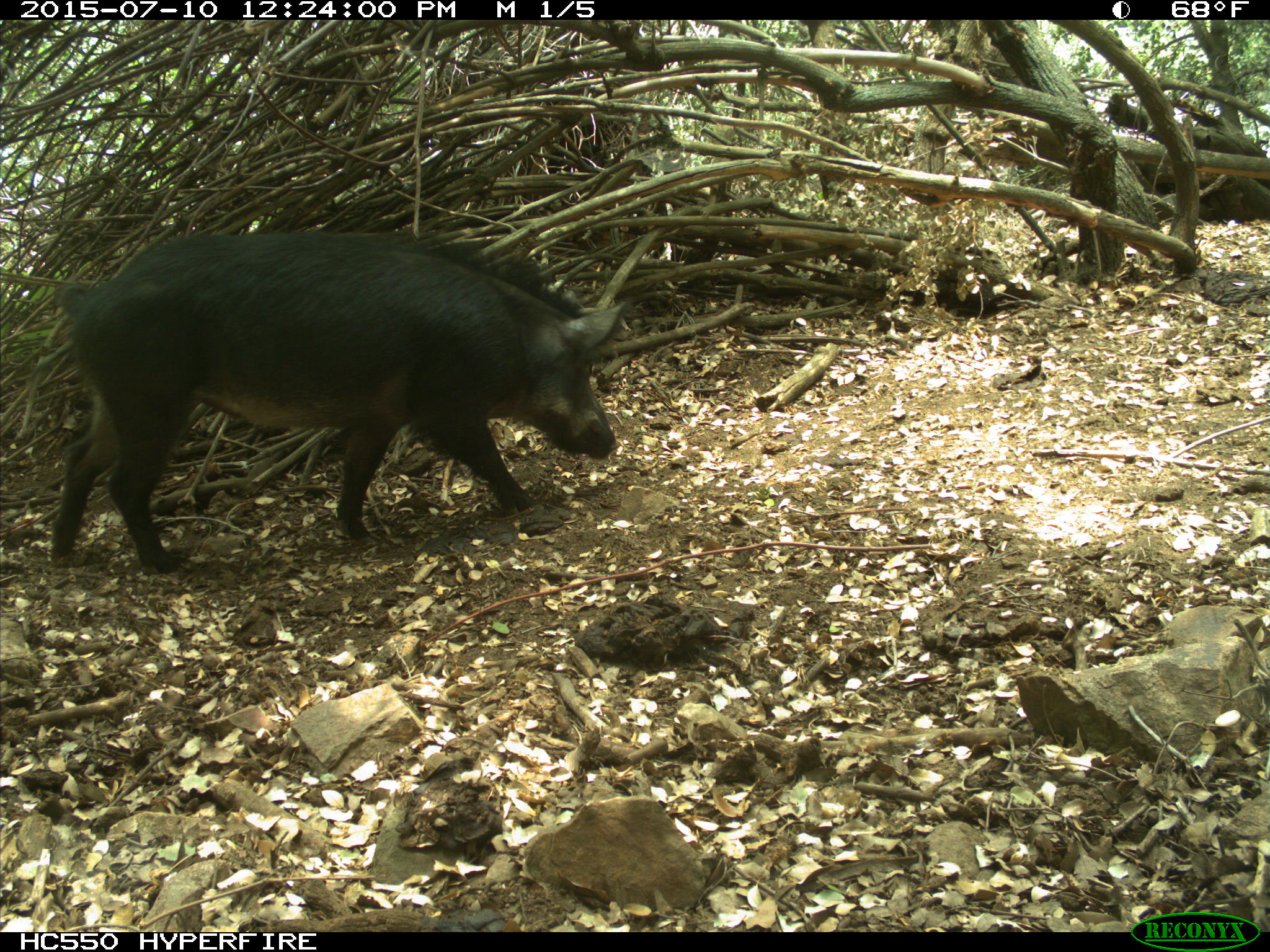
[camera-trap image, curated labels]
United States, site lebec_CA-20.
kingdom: Animalia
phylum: Chordata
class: Mammalia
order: Artiodactyla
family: Suidae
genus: Sus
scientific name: Sus scrofa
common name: wild boar